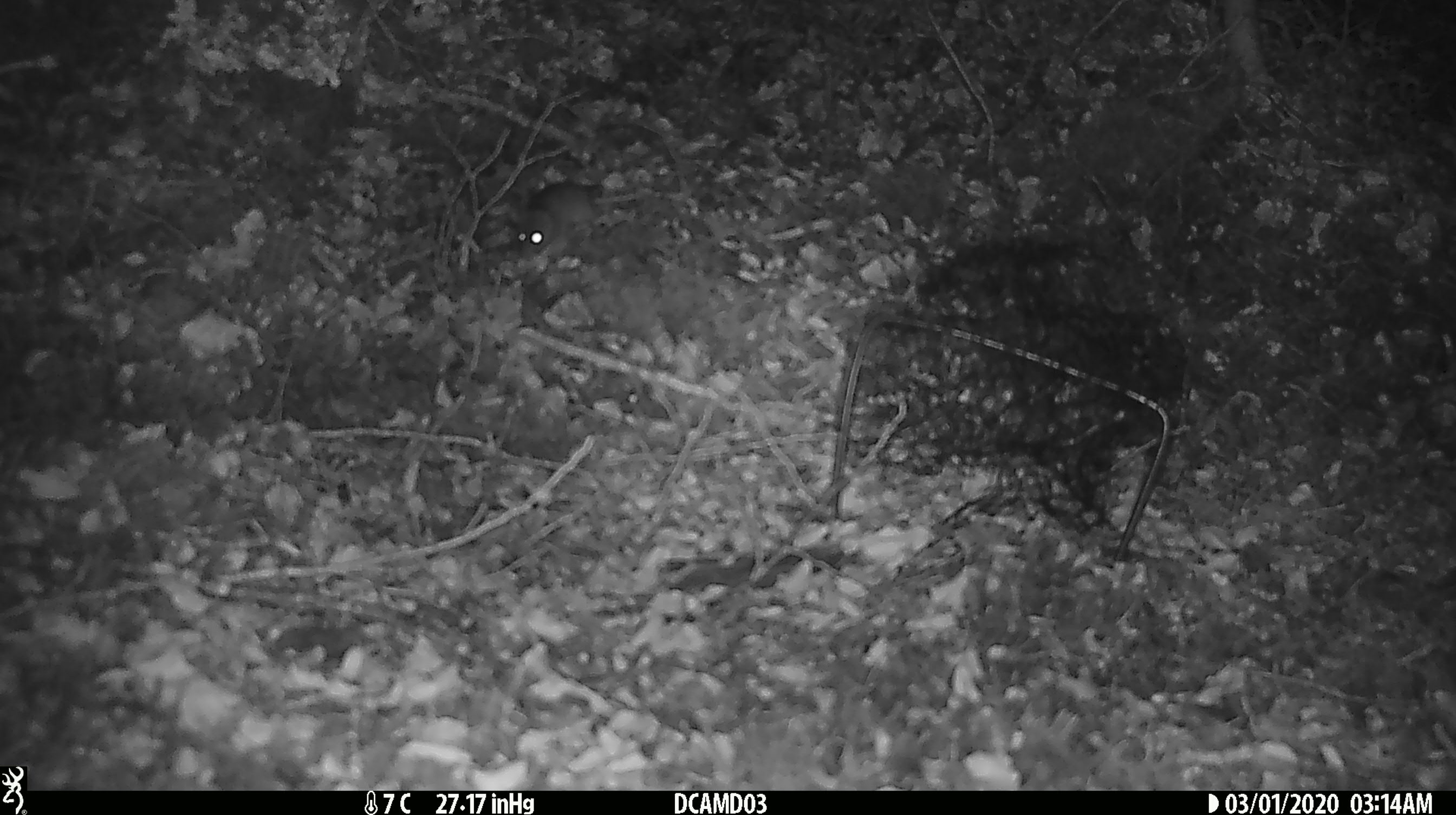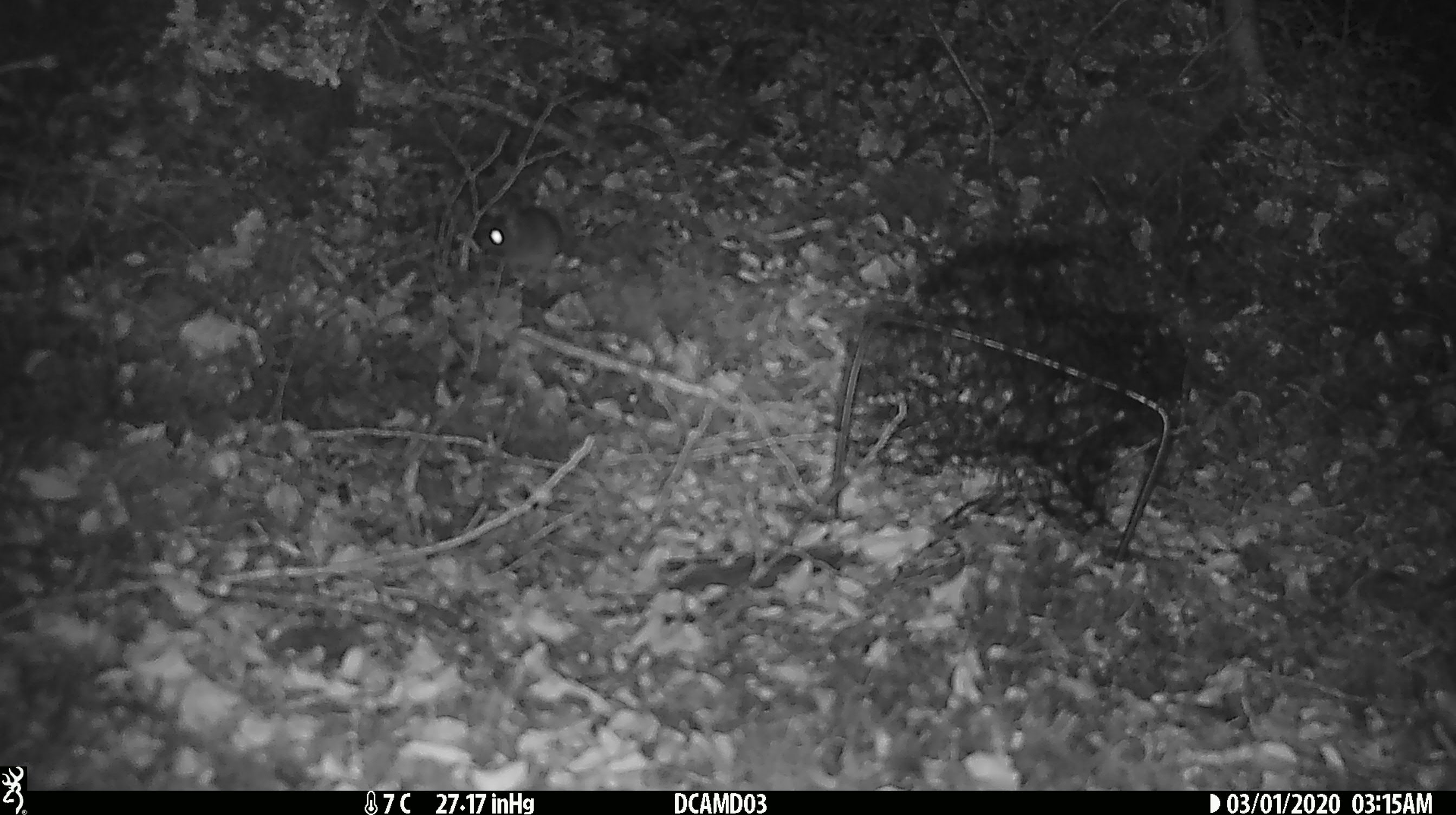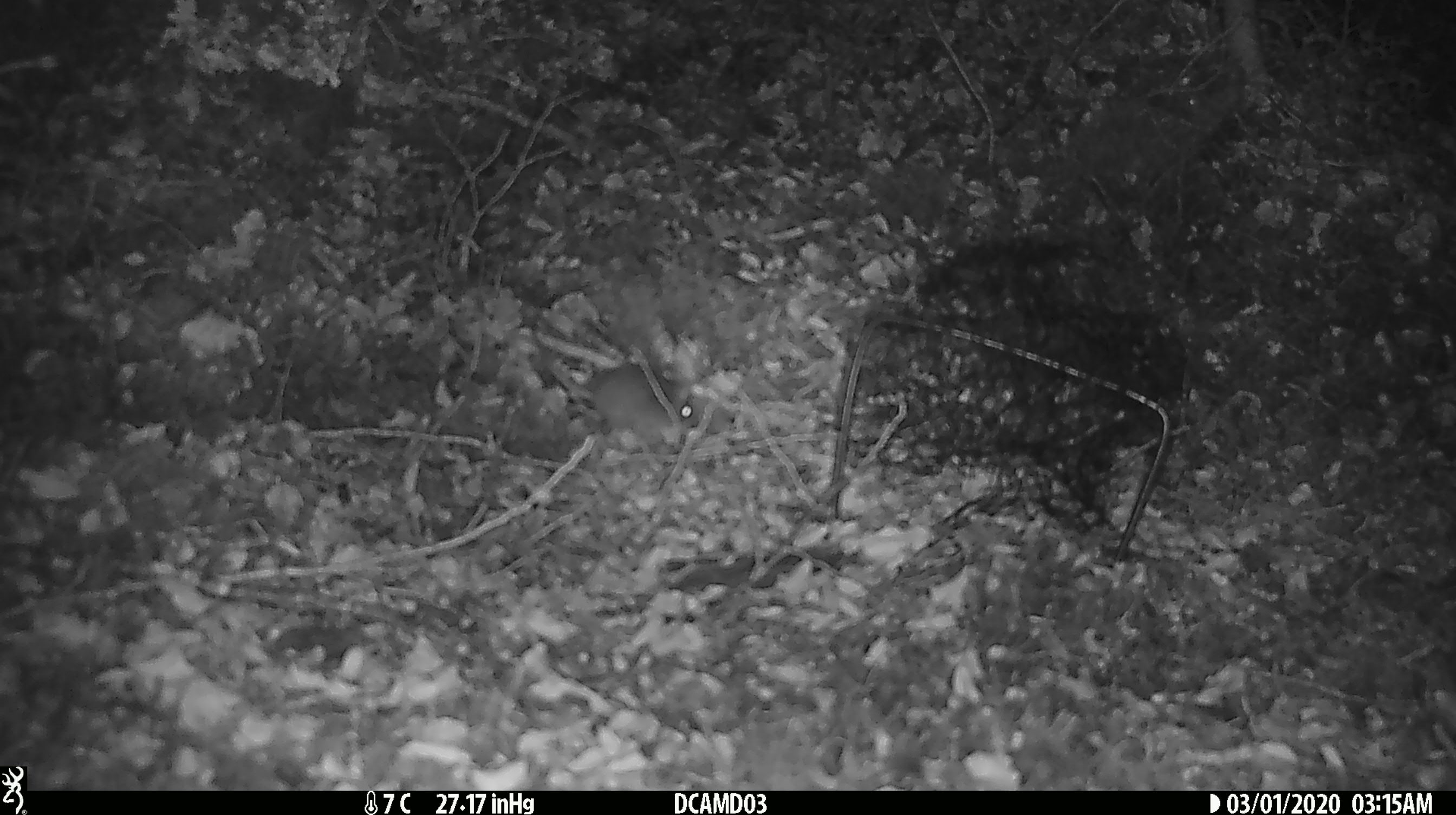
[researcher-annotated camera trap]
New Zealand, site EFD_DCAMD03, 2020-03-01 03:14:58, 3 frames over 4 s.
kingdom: Animalia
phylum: Chordata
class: Mammalia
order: Rodentia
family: Muridae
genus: Mus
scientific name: Mus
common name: mouse